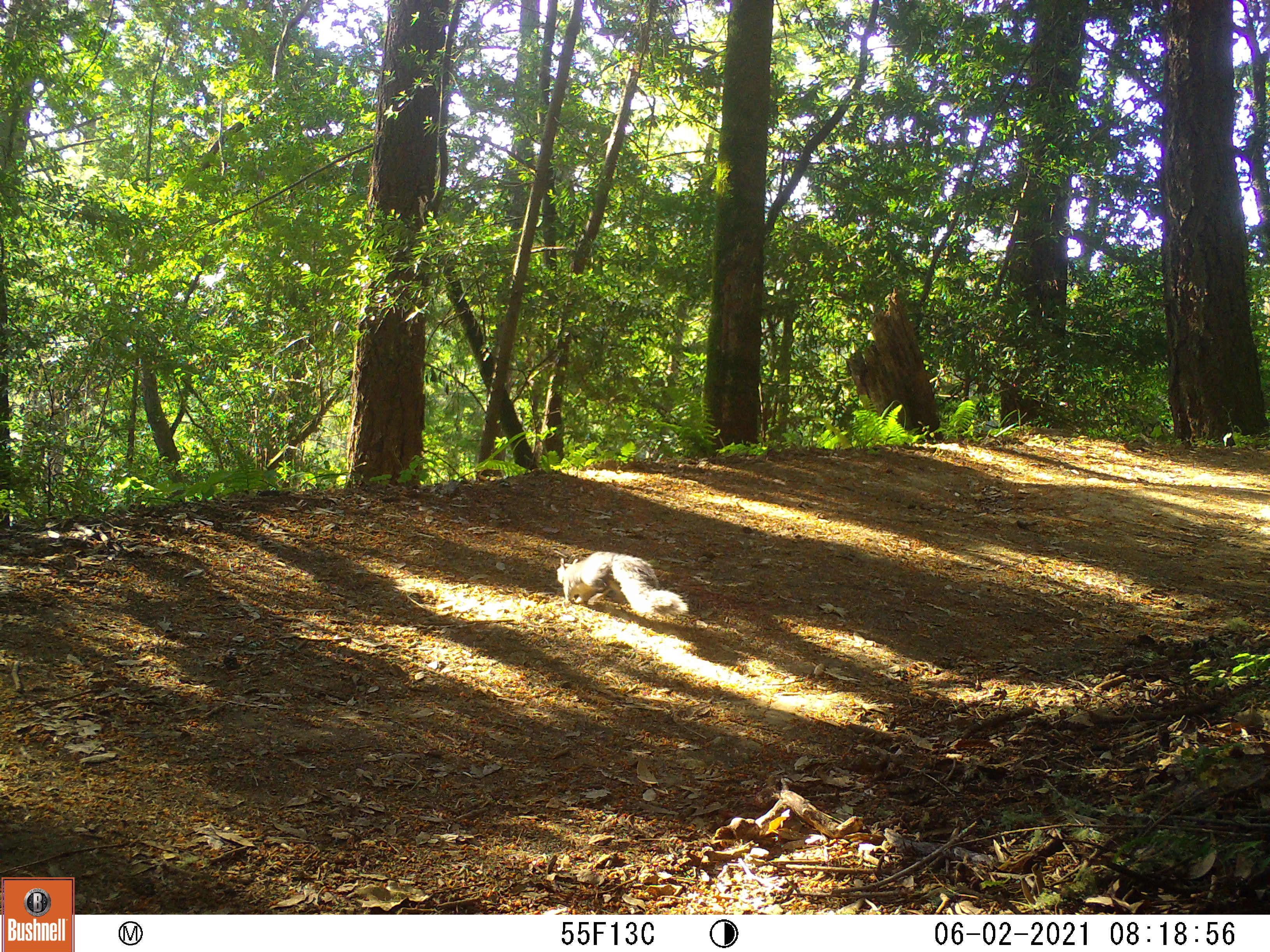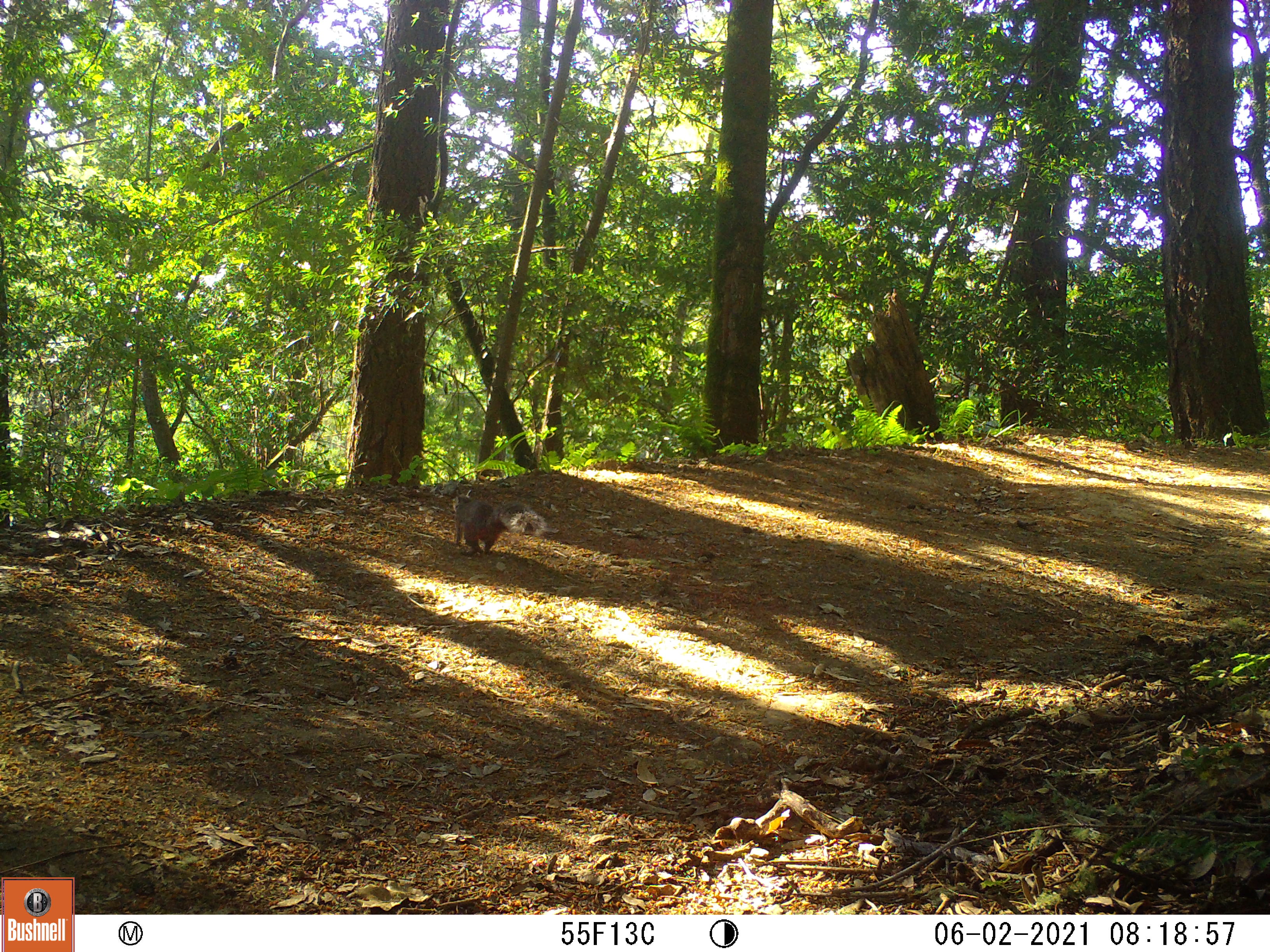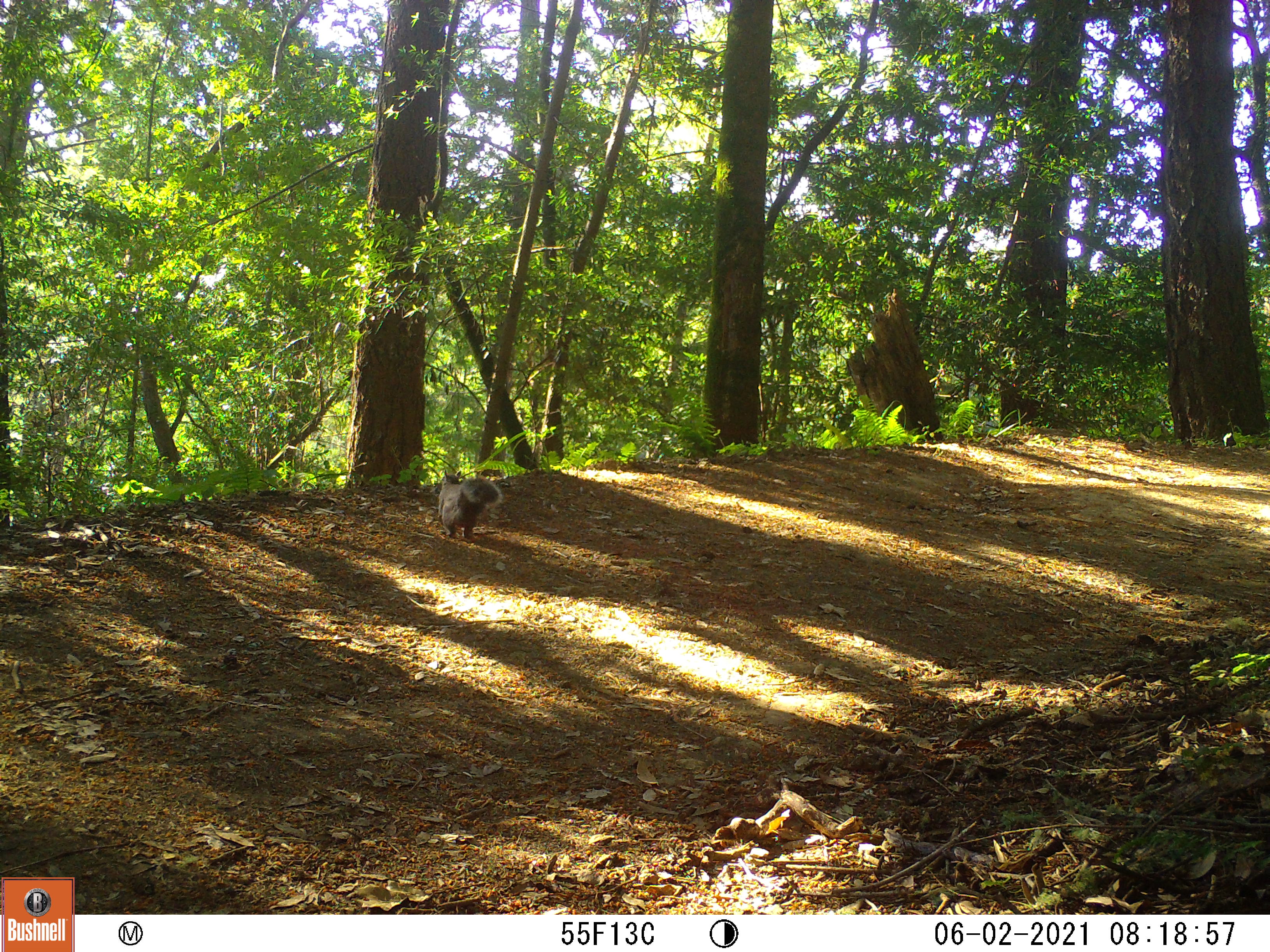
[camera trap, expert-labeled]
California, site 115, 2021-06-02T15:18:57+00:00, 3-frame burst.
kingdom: Animalia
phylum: Chordata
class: Mammalia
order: Rodentia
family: Sciuridae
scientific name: Sciuridae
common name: squirrel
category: unknown squirrel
Unknown squirrel (squirrel) (Sciuridae).